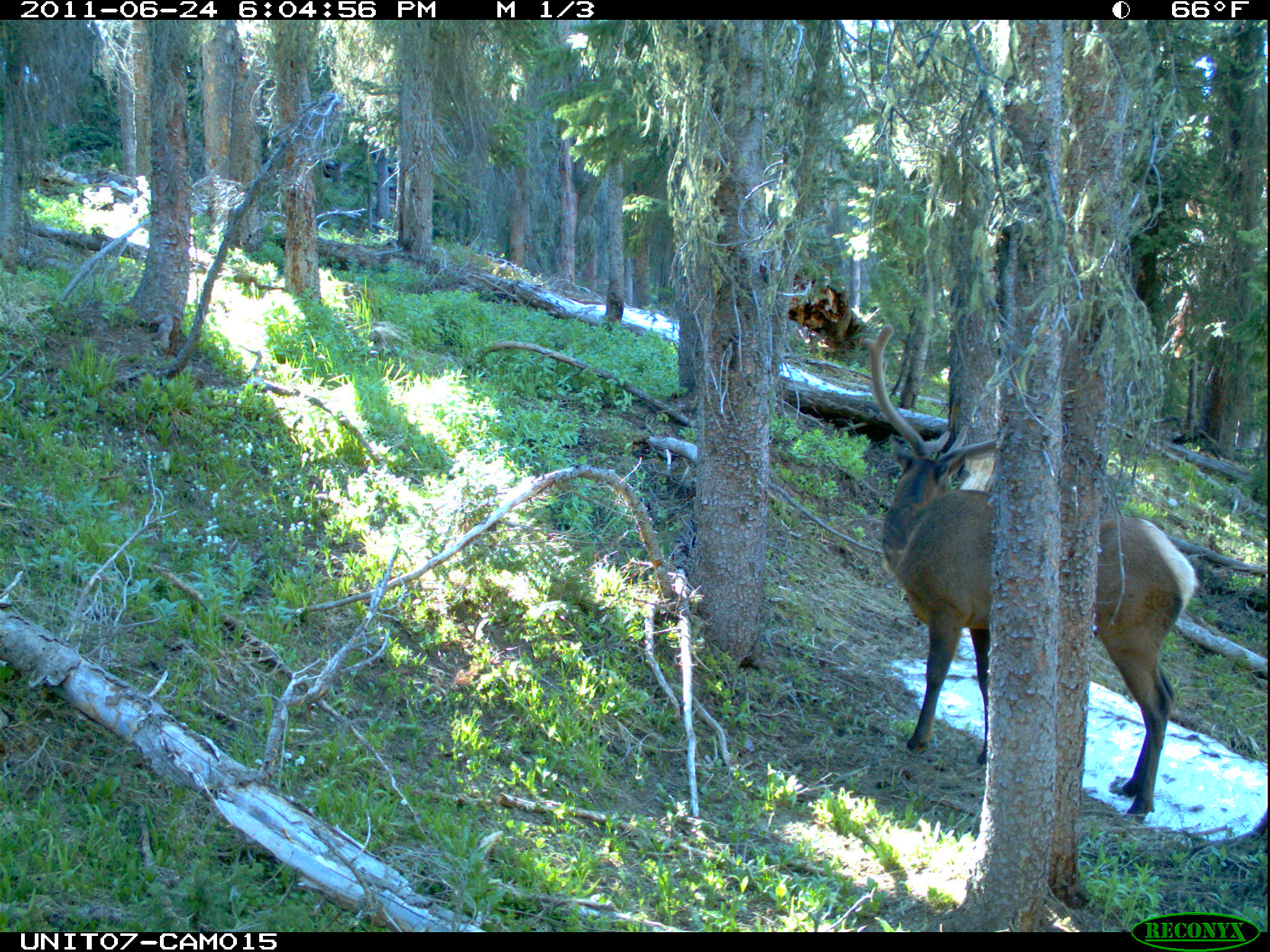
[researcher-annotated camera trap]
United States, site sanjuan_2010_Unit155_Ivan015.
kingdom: Animalia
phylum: Chordata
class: Mammalia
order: Artiodactyla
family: Cervidae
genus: Cervus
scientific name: Cervus elaphus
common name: red deer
Cervus elaphus (red deer).